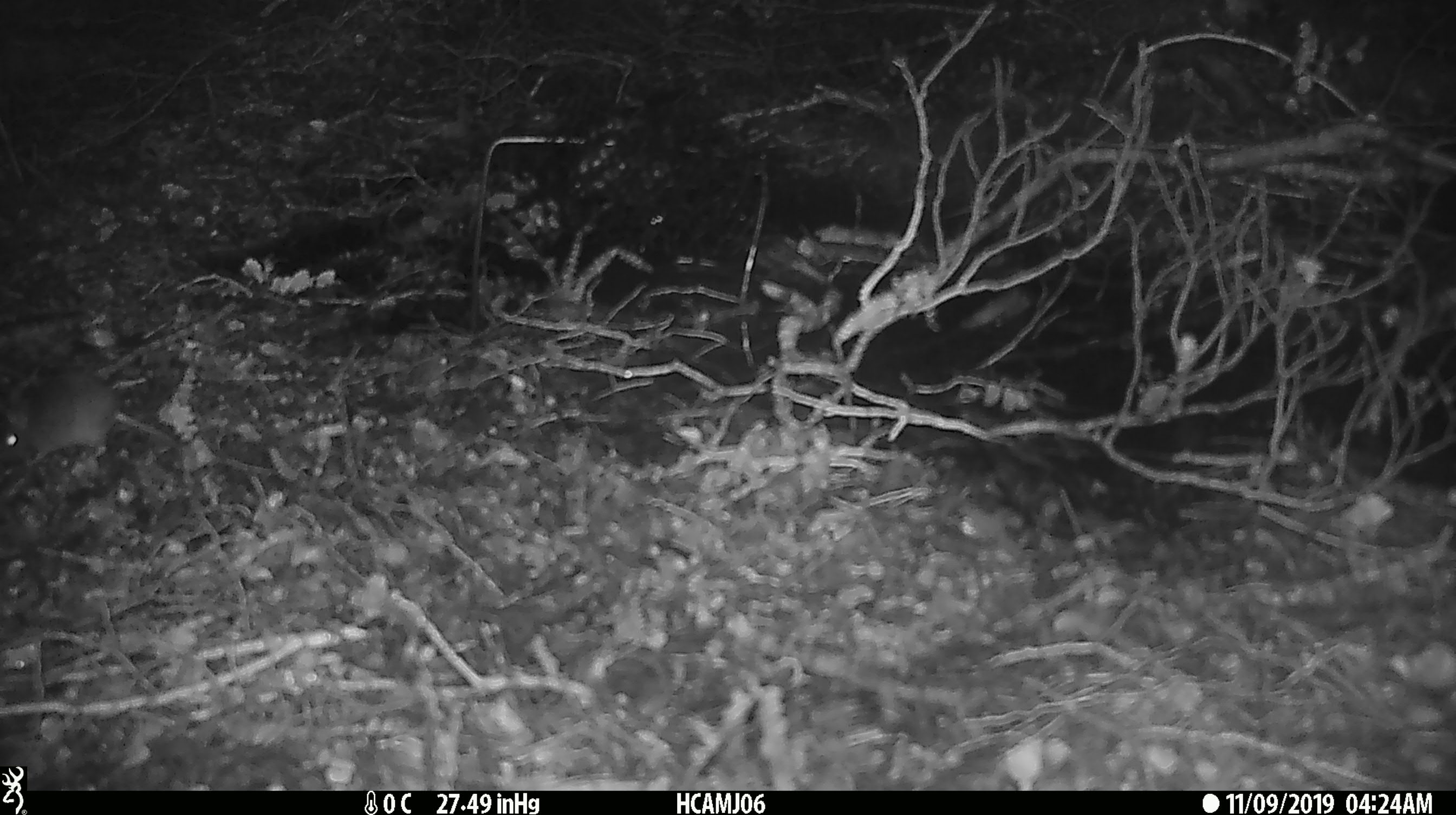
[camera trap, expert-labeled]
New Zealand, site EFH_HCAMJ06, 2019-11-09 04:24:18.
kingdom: Animalia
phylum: Chordata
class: Mammalia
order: Rodentia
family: Muridae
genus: Mus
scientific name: Mus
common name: mouse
Mouse (Mus).